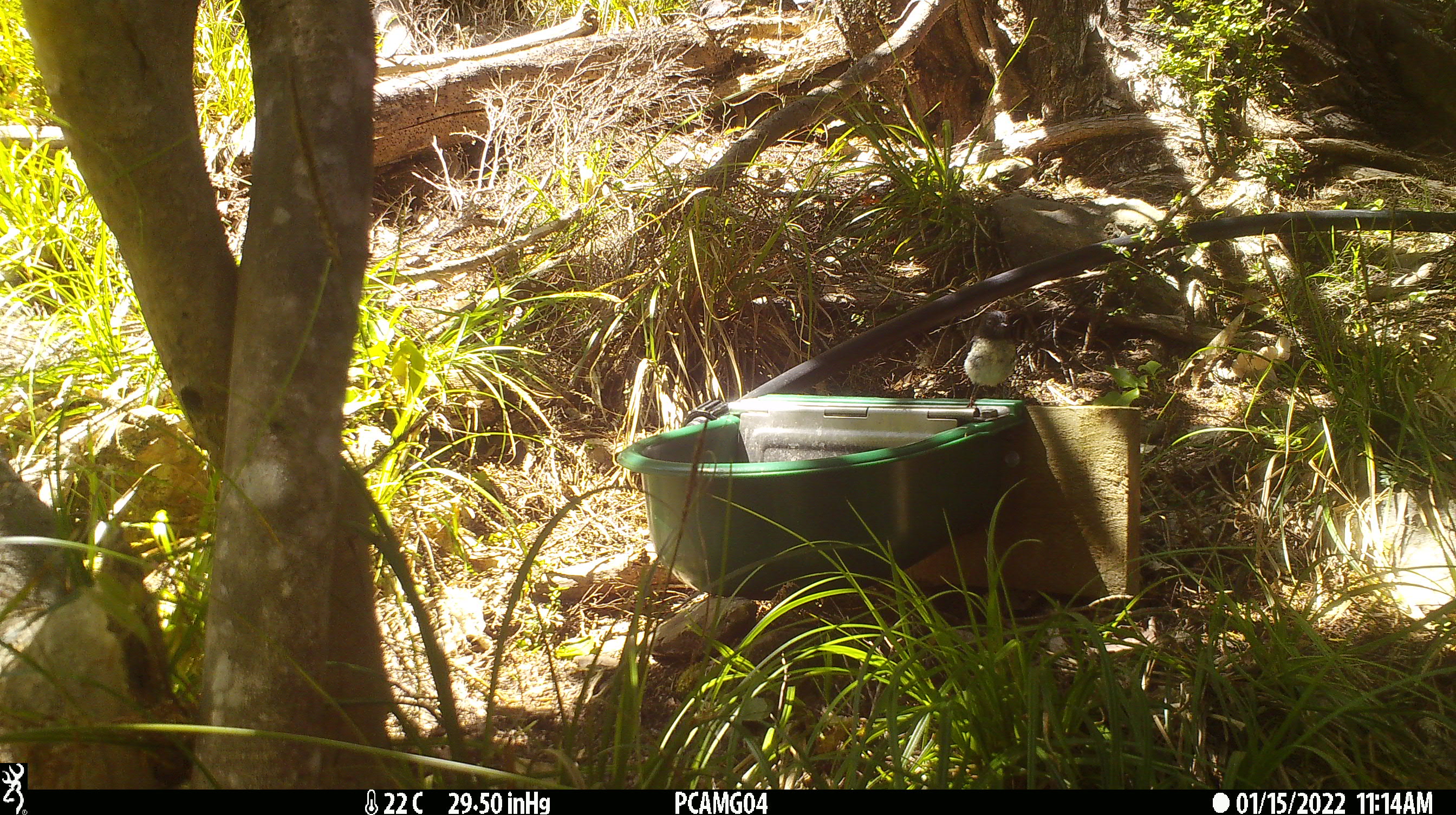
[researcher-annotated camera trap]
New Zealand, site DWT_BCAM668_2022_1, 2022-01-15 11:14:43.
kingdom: Animalia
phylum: Chordata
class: Aves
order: Passeriformes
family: Petroicidae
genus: Petroica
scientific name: Petroica macrocephala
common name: tomtit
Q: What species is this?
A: Tomtit (Petroica macrocephala).